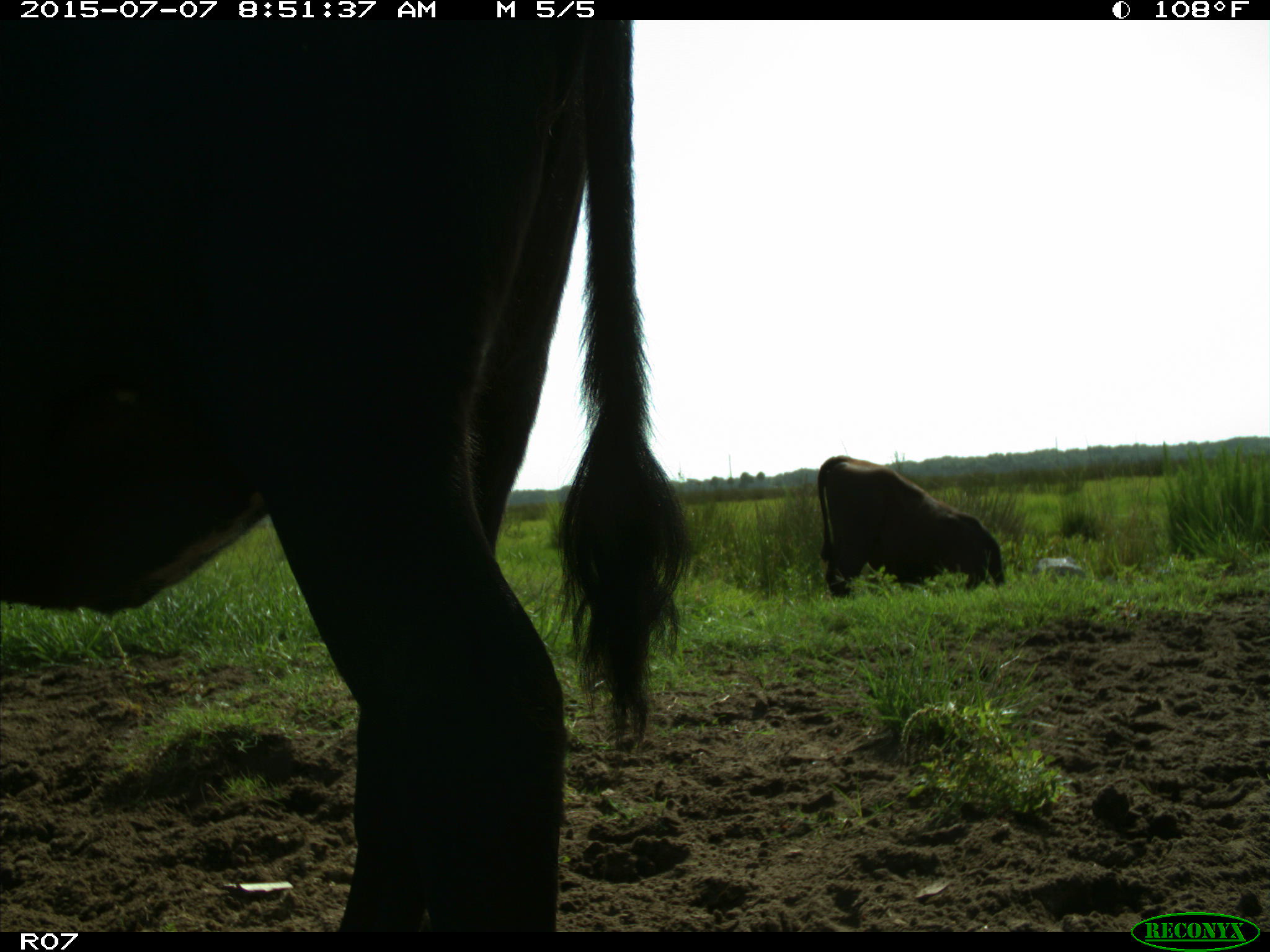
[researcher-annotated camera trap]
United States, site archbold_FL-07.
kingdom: Animalia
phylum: Chordata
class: Mammalia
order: Artiodactyla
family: Bovidae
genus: Bos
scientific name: Bos taurus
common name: domestic cow